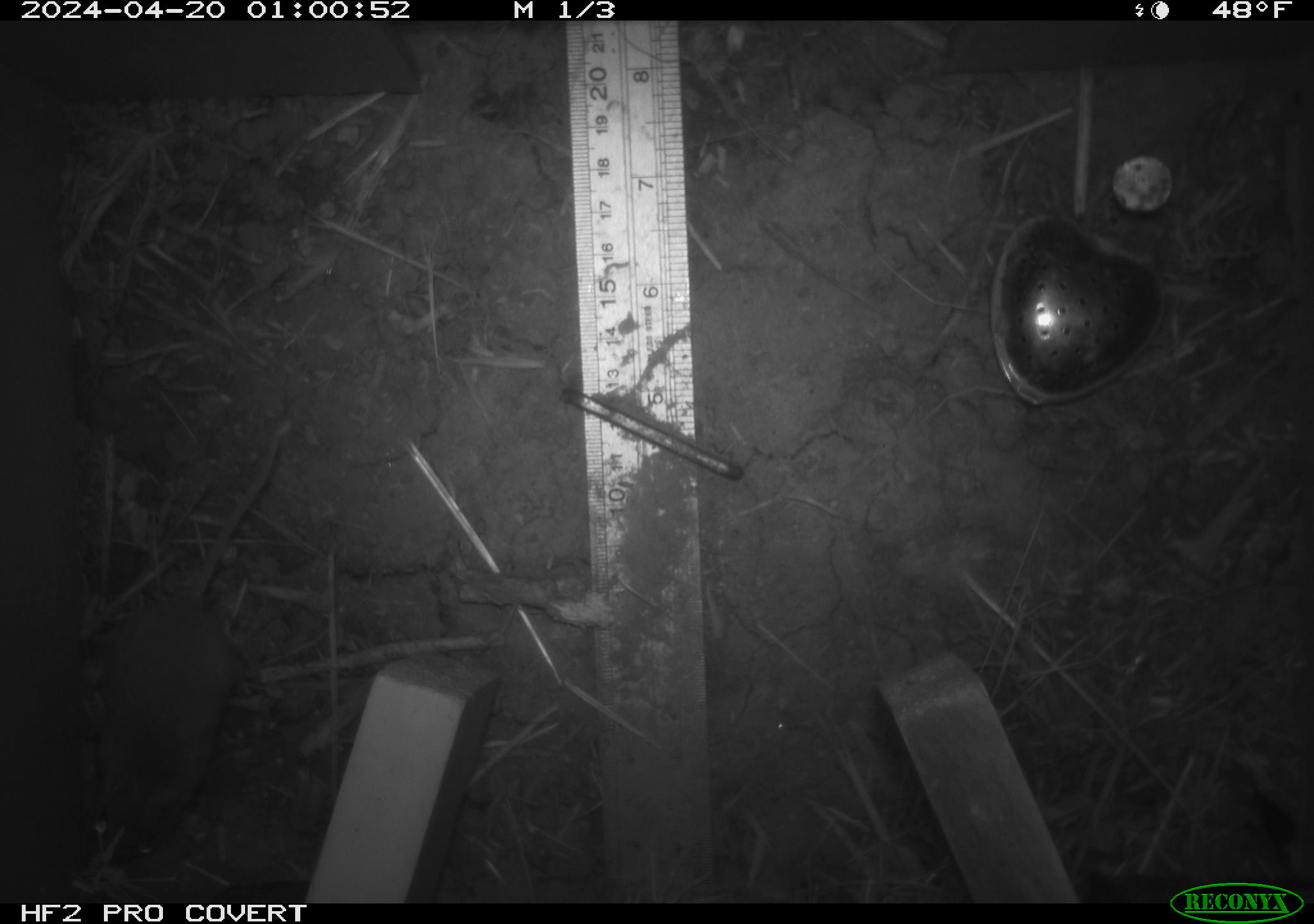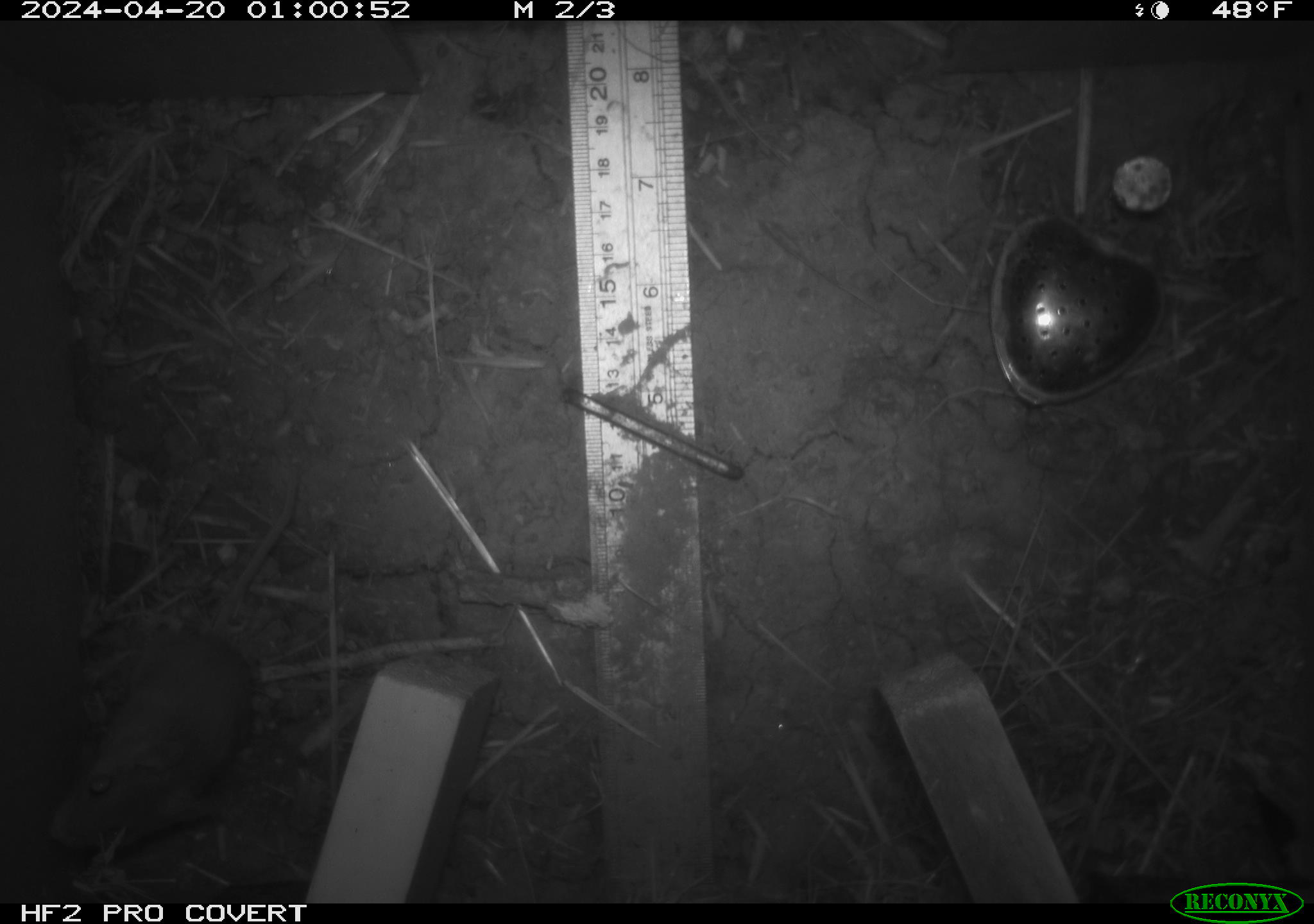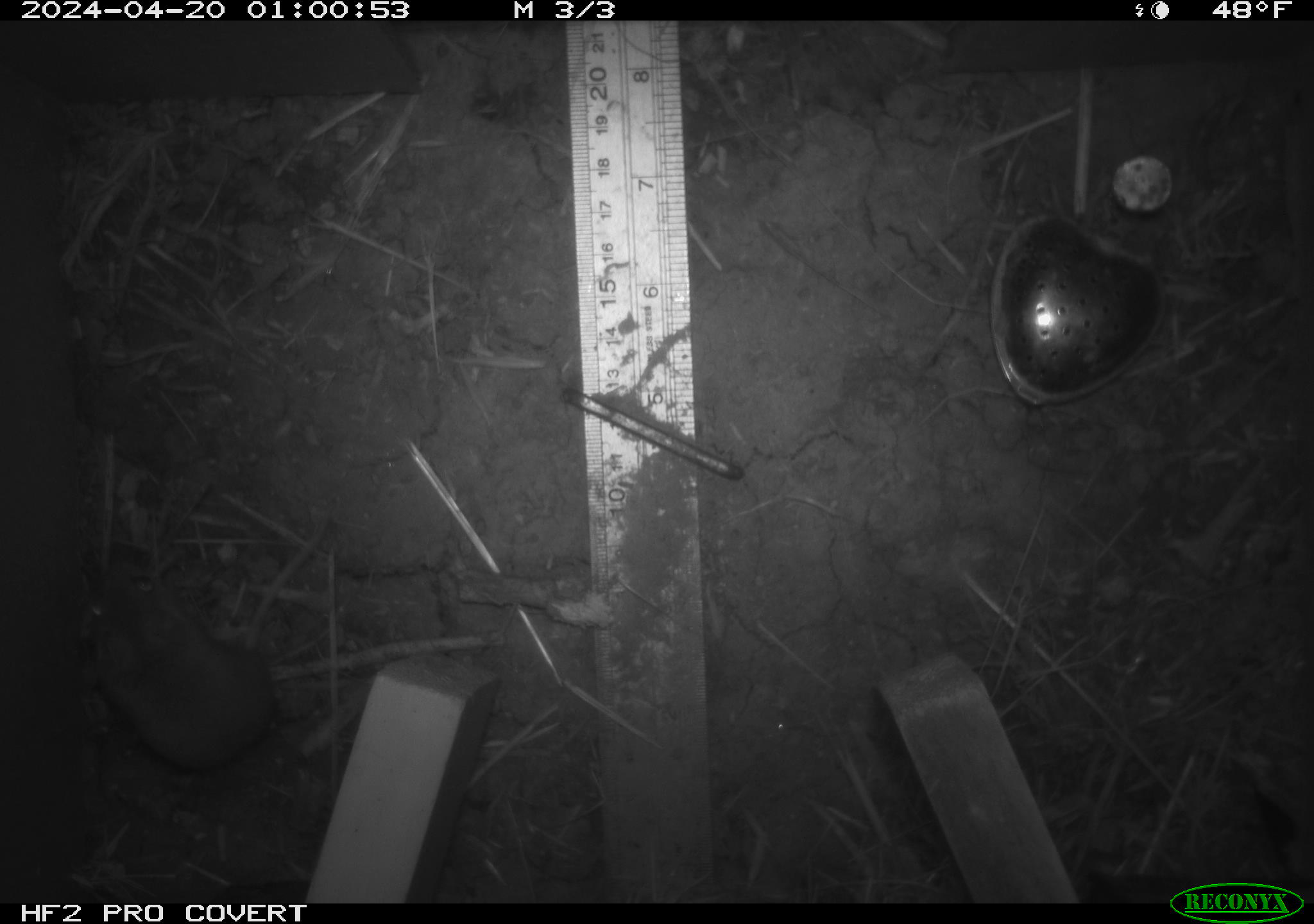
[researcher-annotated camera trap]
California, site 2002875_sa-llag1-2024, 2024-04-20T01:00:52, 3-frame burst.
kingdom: Animalia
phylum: Chordata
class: Mammalia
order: Rodentia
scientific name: Rodentia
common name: mouse species